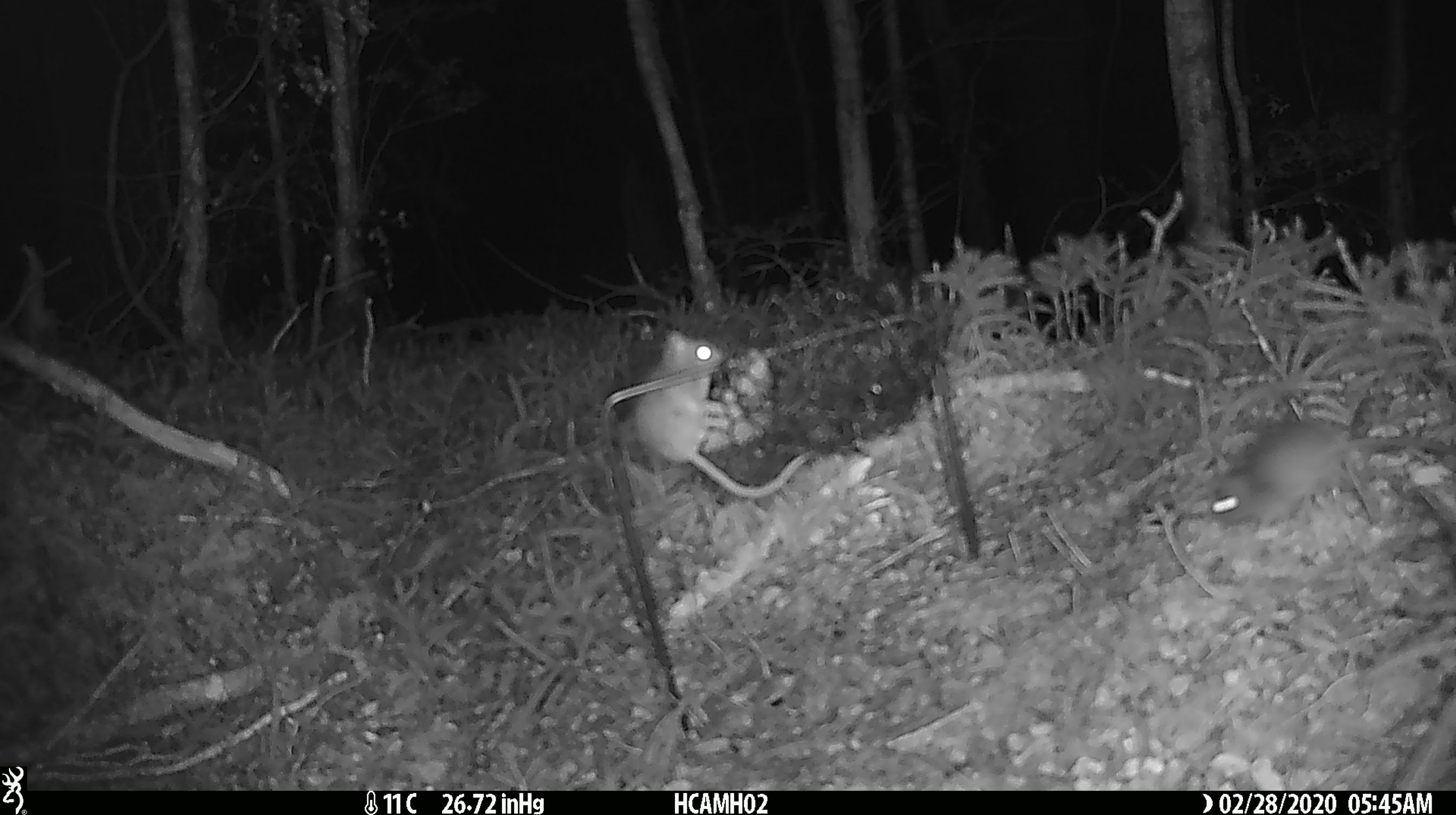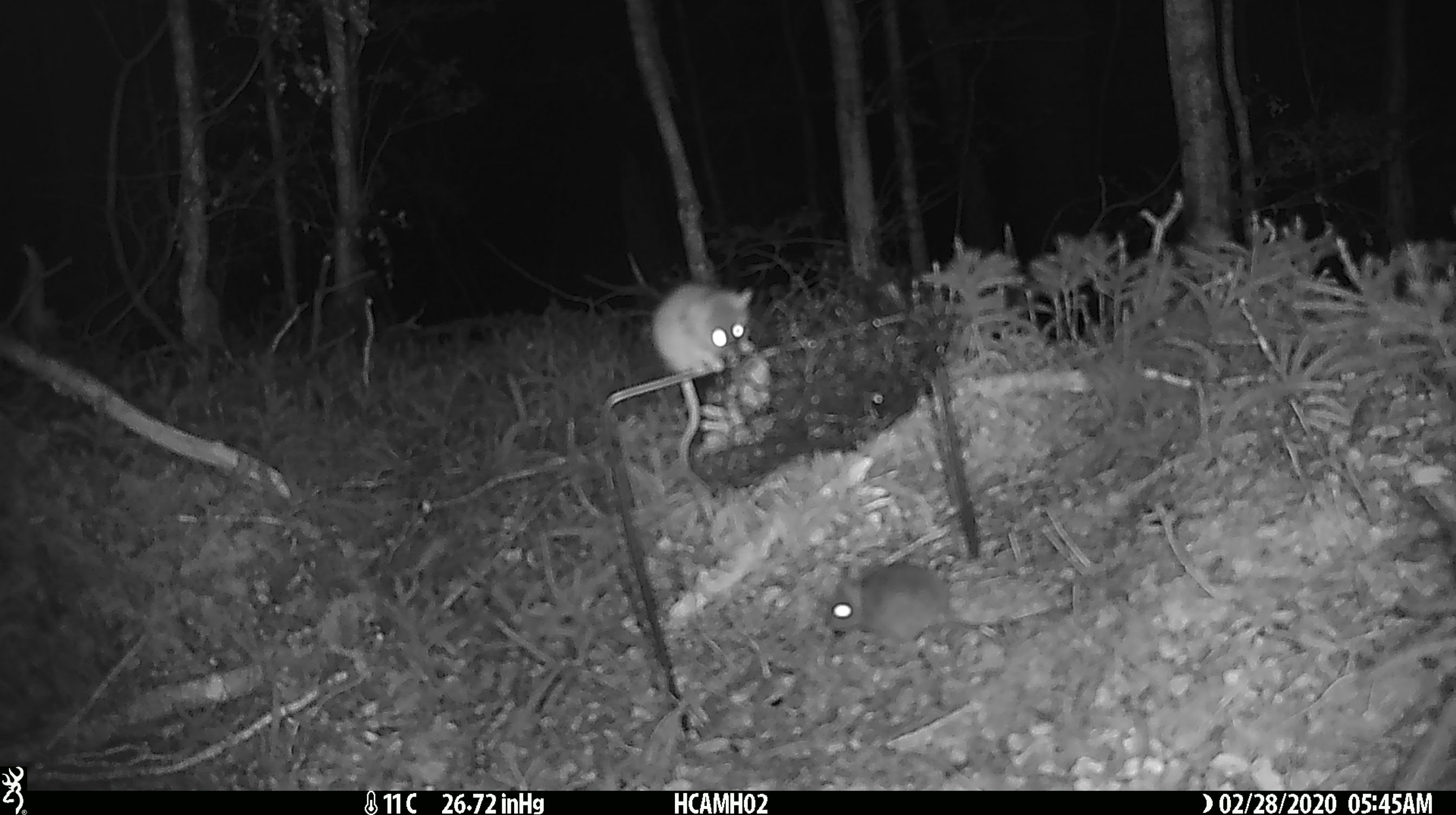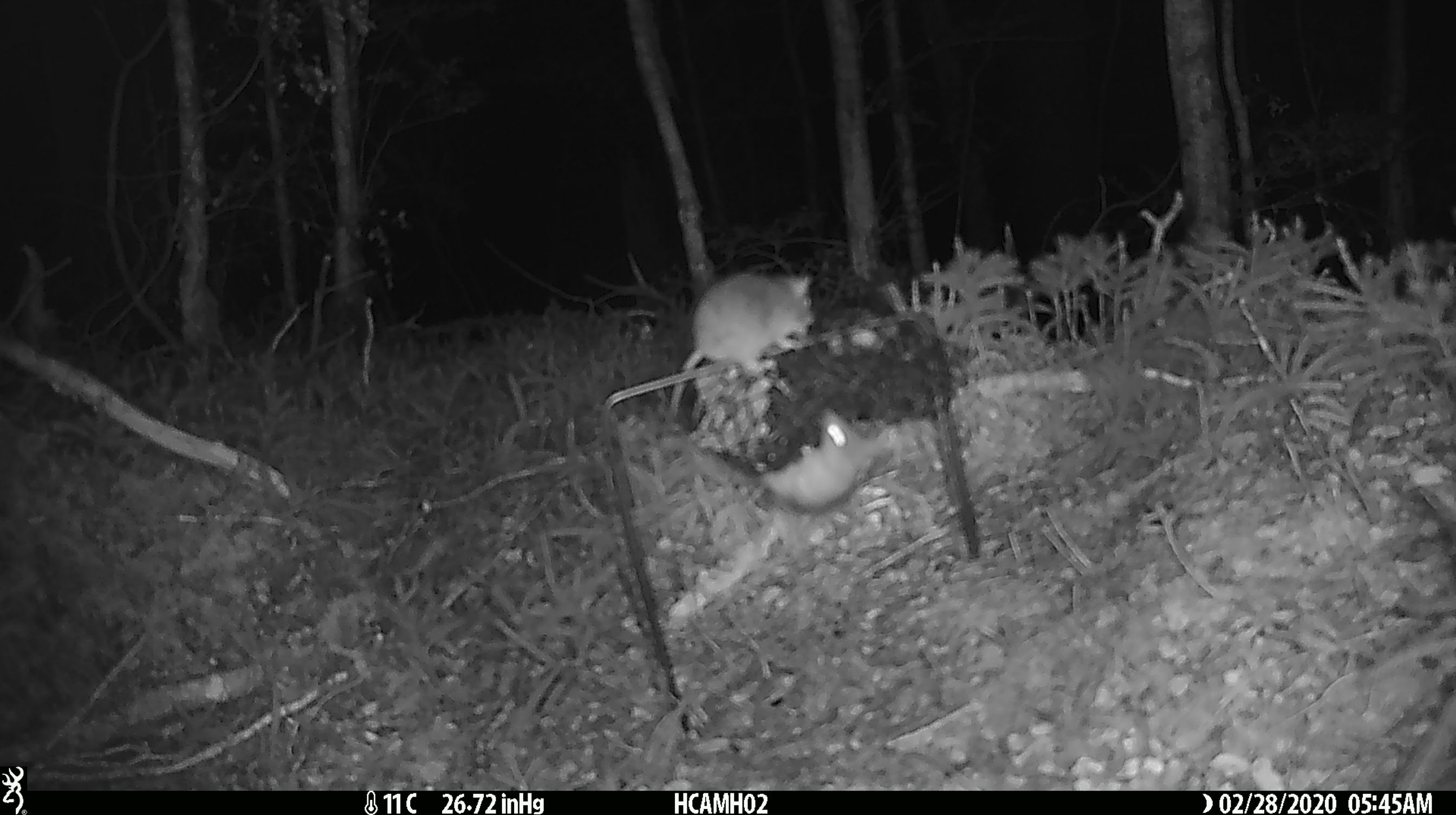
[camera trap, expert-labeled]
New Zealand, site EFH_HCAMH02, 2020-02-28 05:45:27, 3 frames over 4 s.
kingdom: Animalia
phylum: Chordata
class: Mammalia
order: Rodentia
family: Muridae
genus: Mus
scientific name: Mus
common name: mouse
Mouse (Mus).